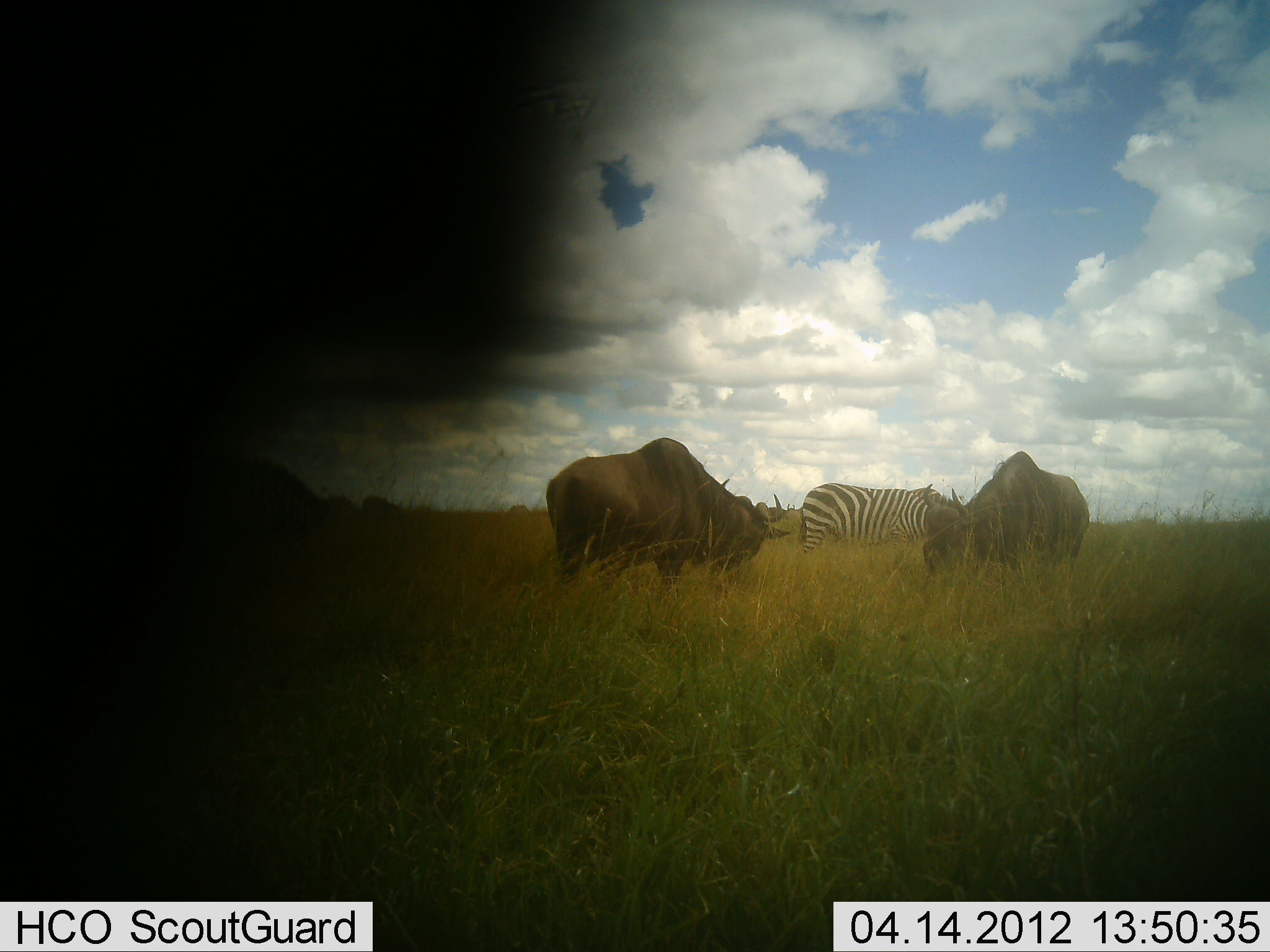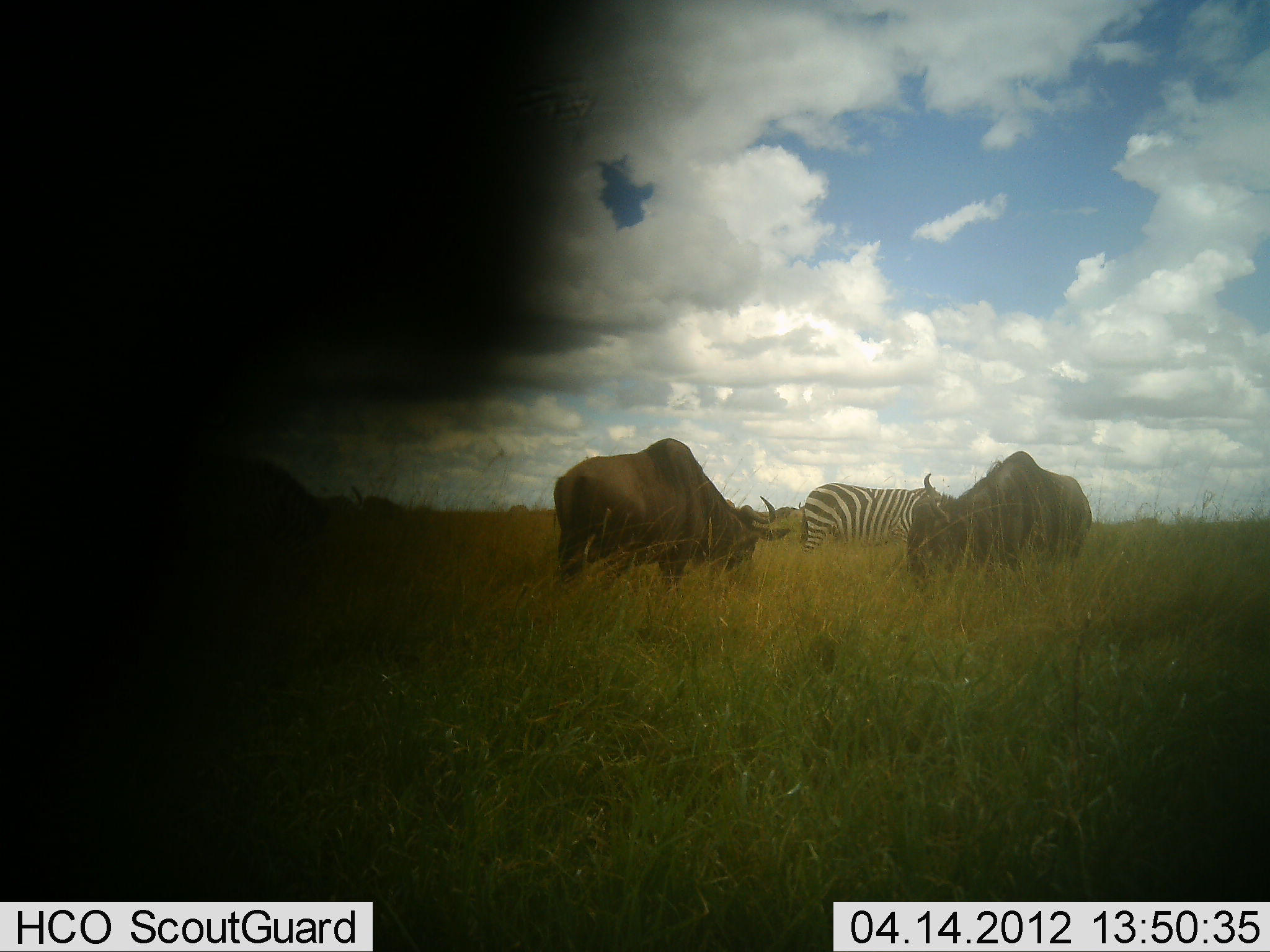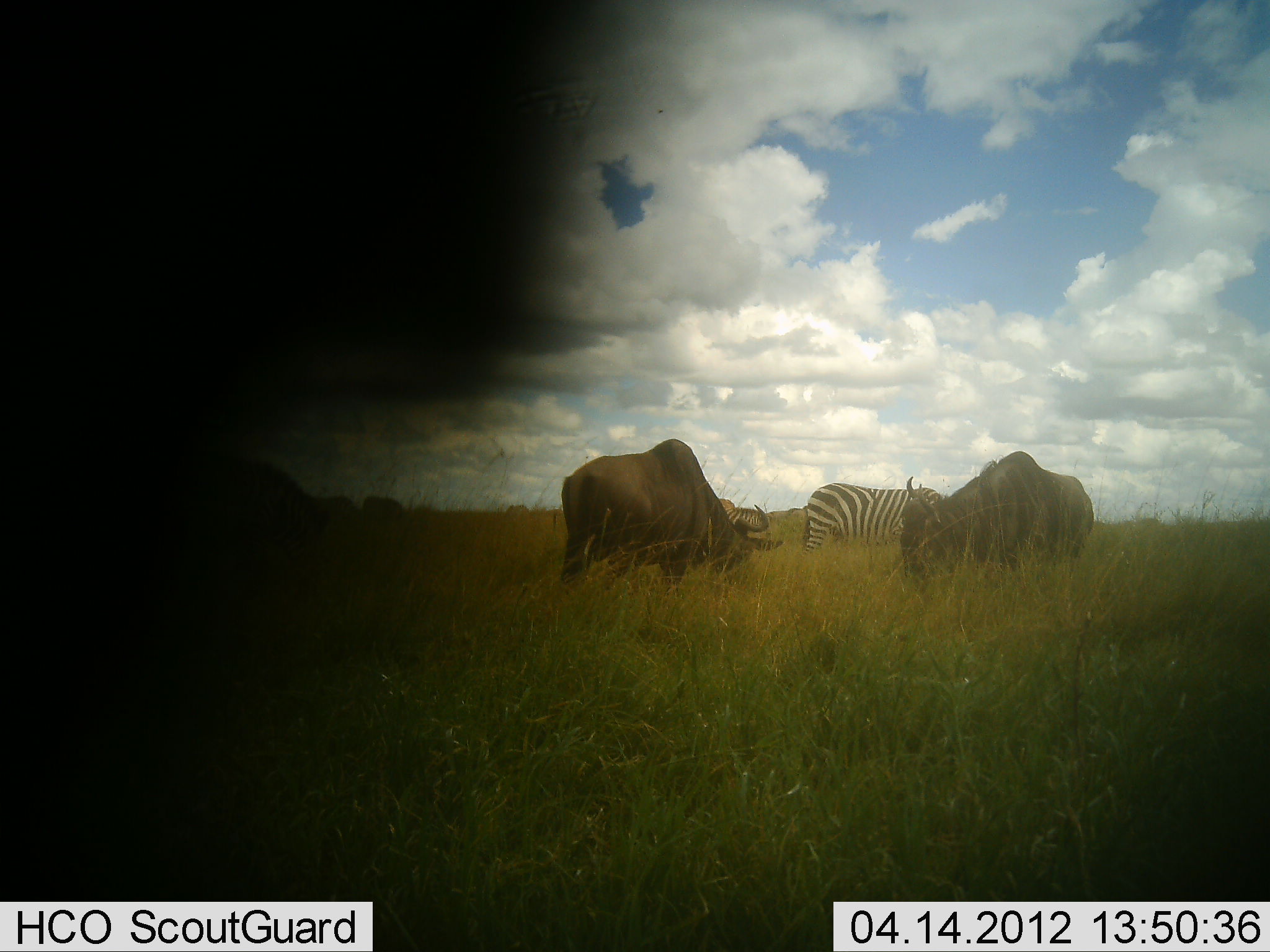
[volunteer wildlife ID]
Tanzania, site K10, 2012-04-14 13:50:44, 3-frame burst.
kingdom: Animalia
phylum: Chordata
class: Mammalia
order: Artiodactyla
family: Bovidae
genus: Connochaetes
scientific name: Connochaetes taurinus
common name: blue wildebeest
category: wildebeest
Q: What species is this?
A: Wildebeest (blue wildebeest) (Connochaetes taurinus).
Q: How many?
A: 3.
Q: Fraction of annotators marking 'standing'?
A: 36%.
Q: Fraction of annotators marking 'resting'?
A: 0%.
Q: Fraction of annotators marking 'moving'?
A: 4%.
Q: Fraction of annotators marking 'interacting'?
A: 0%.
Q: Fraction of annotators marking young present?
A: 0%.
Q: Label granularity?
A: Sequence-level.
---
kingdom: Animalia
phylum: Chordata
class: Mammalia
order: Perissodactyla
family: Equidae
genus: Equus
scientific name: Equus quagga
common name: plains zebra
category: zebra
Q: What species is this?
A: Zebra (plains zebra) (Equus quagga).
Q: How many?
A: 1.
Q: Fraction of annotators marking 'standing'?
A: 36%.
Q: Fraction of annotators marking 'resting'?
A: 0%.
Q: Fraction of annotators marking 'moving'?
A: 0%.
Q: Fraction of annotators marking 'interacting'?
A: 0%.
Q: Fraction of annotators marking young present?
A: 0%.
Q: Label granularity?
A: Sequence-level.